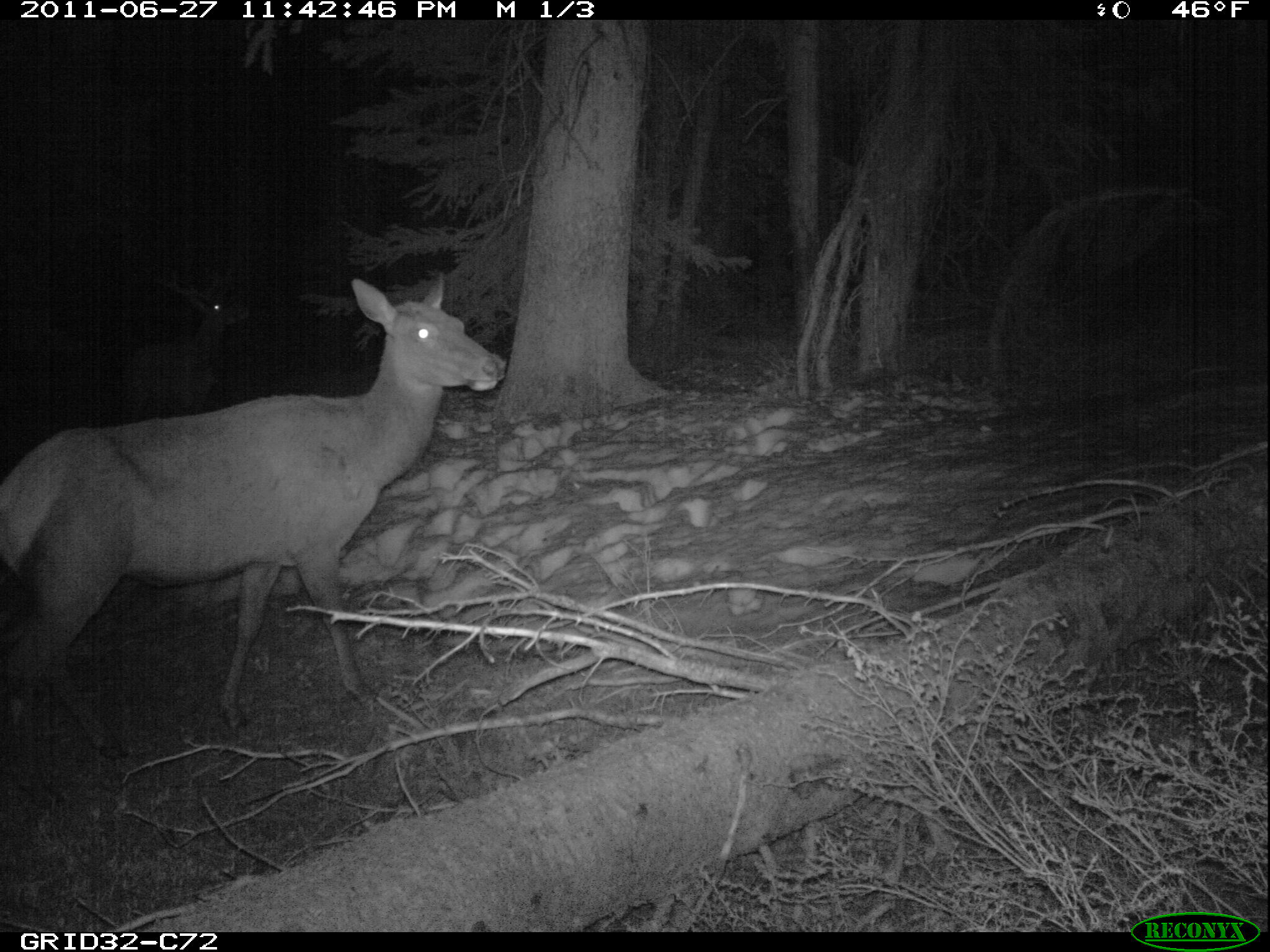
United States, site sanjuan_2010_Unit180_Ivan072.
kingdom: Animalia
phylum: Chordata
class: Mammalia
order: Artiodactyla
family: Cervidae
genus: Cervus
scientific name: Cervus elaphus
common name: red deer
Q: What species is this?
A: Cervus elaphus (red deer).